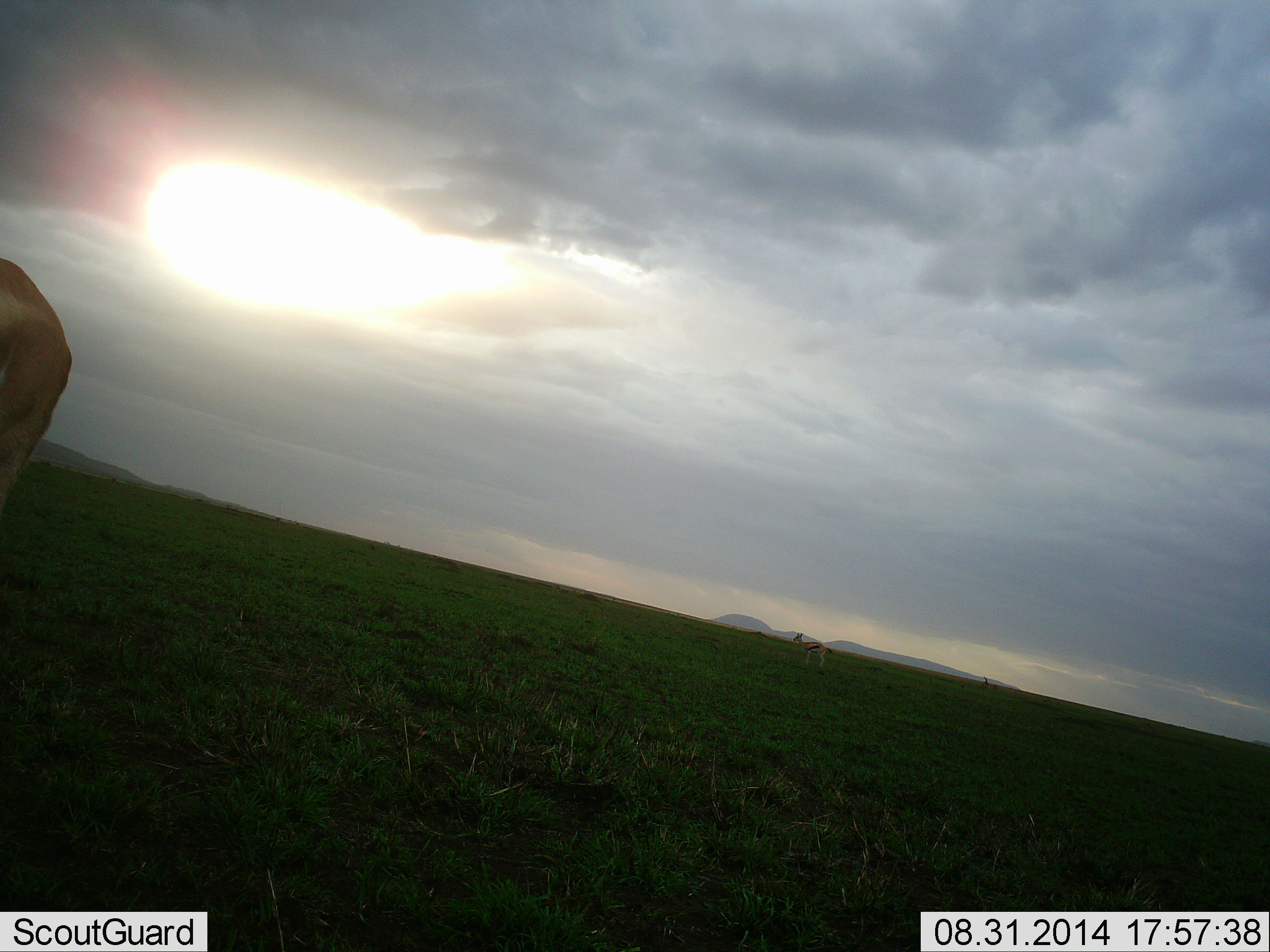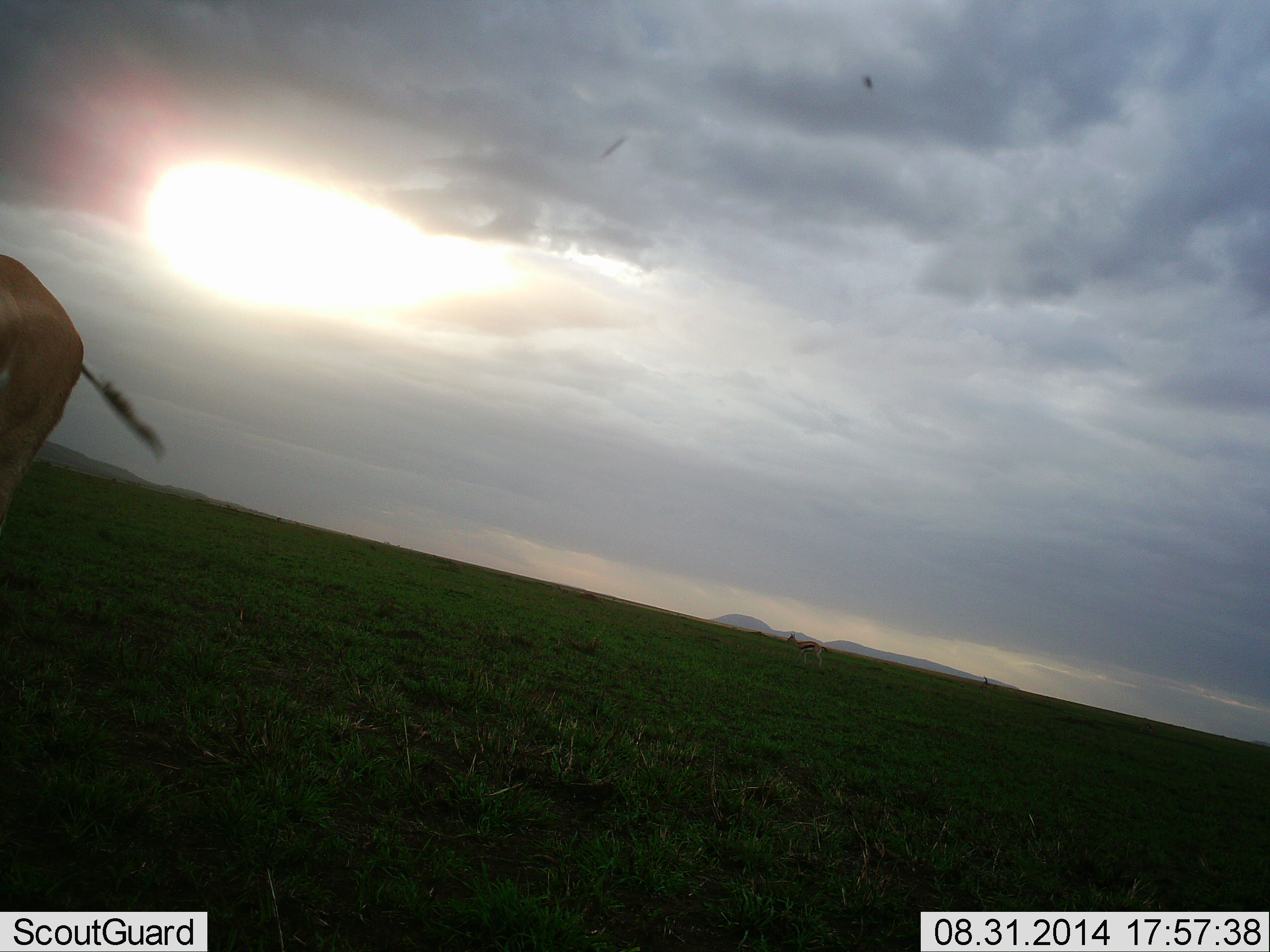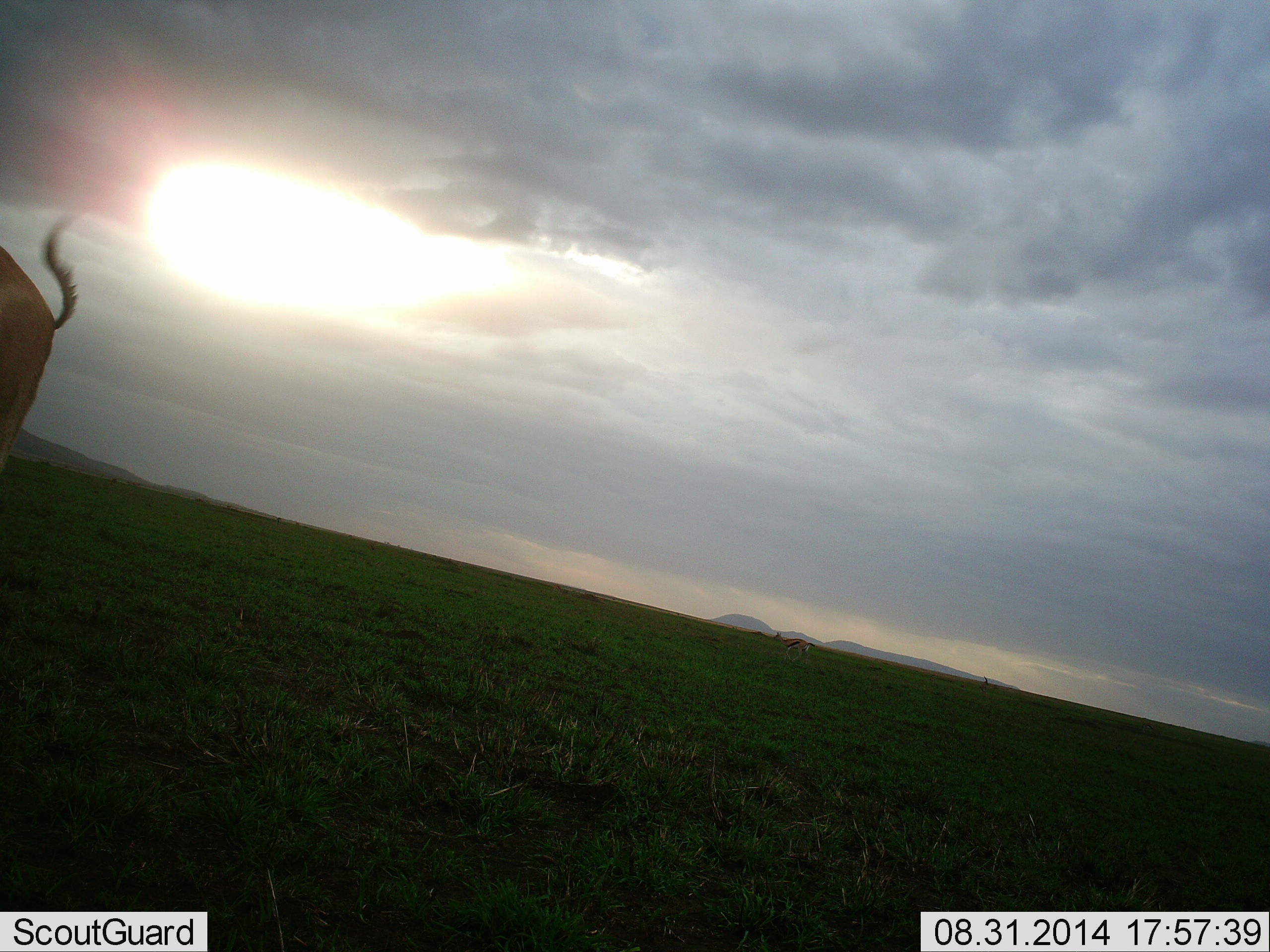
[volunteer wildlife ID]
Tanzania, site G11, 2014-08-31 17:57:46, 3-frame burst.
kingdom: Animalia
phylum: Chordata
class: Mammalia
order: Artiodactyla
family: Bovidae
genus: Eudorcas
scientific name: Eudorcas thomsonii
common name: thomson's gazelle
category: gazellethomsons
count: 2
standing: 71%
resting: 0%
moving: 57%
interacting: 0%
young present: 0%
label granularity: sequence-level